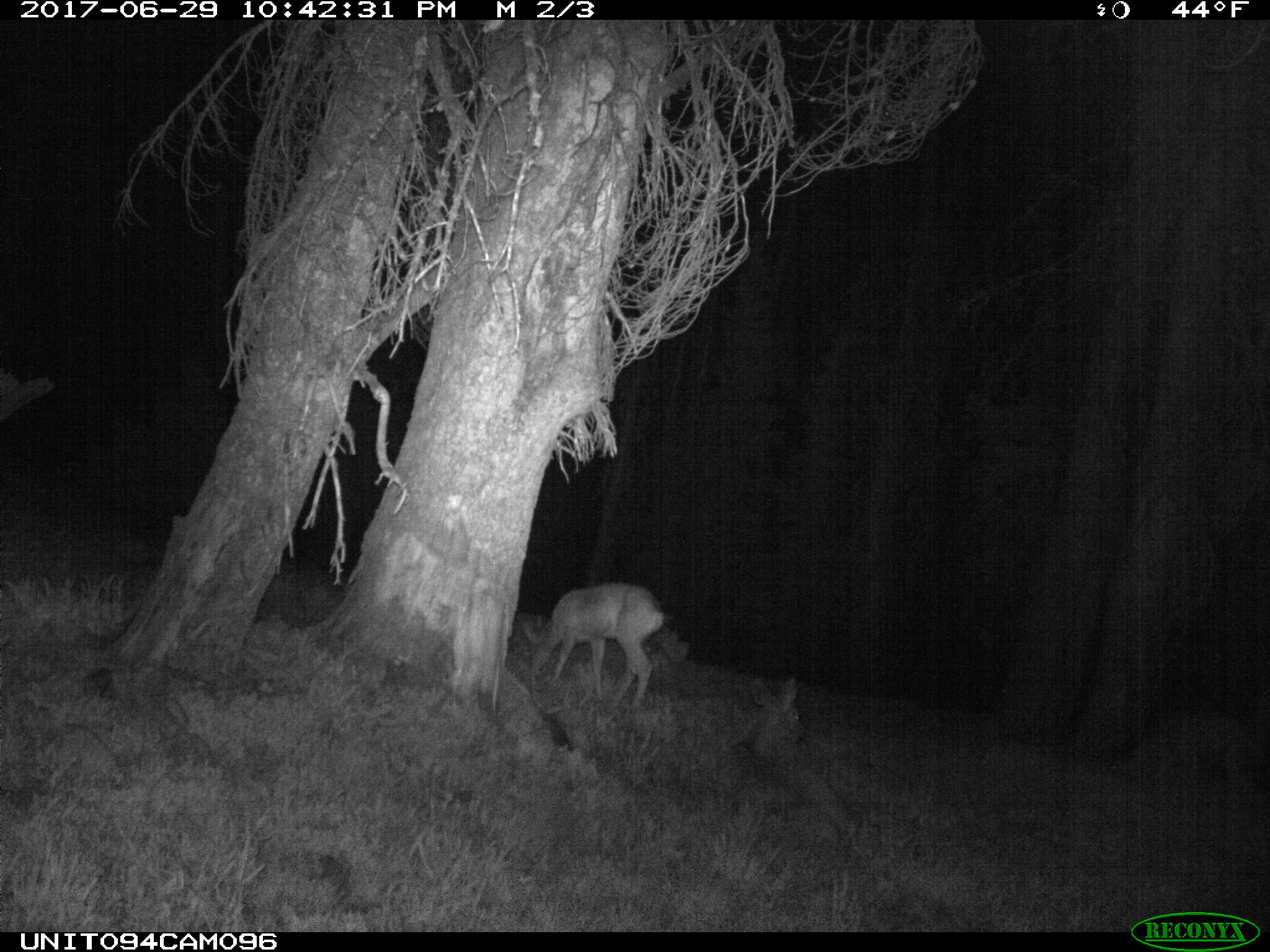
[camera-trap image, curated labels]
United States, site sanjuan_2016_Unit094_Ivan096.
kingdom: Animalia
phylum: Chordata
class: Mammalia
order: Artiodactyla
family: Cervidae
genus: Odocoileus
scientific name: Odocoileus hemionus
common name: mule deer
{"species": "Odocoileus hemionus (mule deer)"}